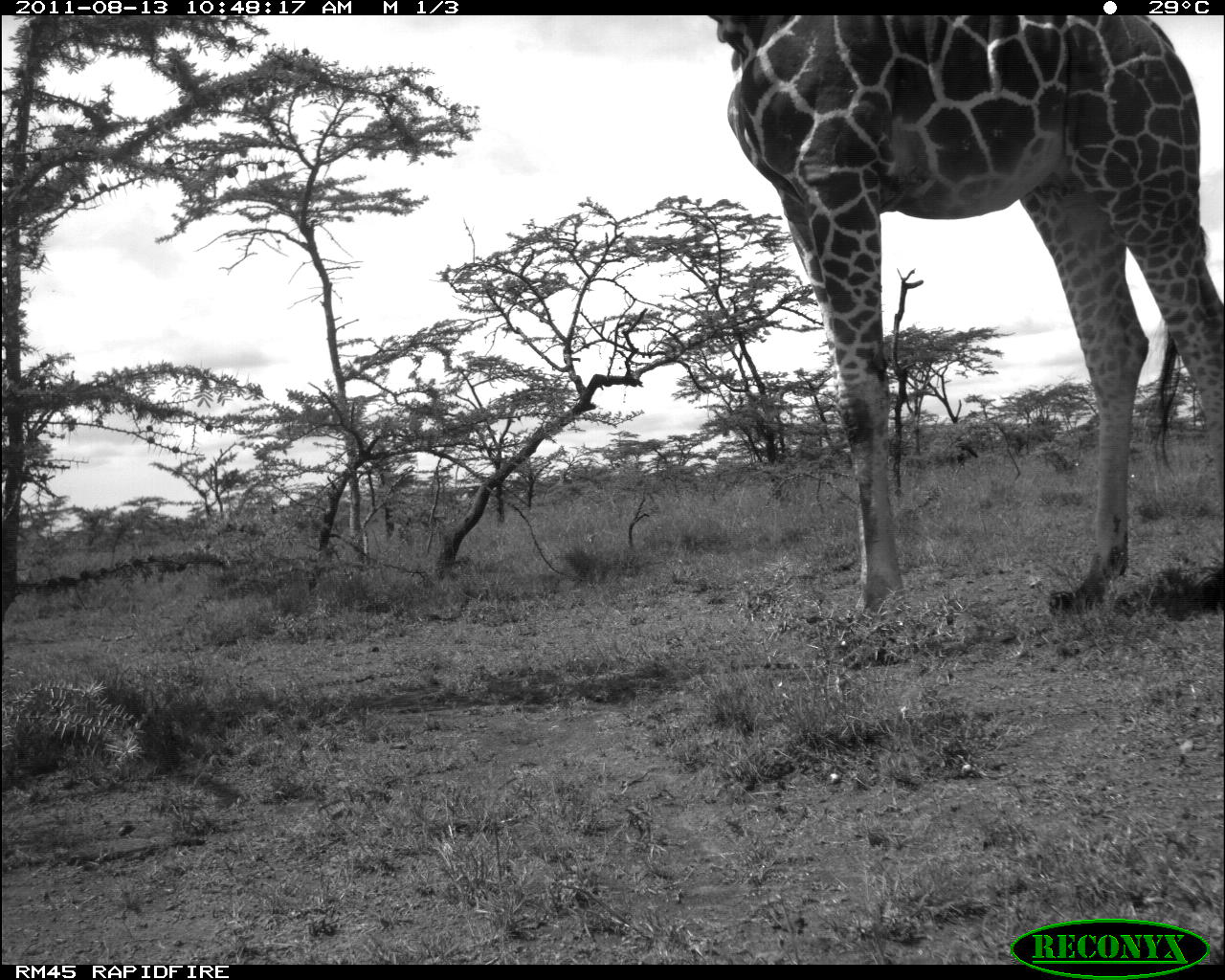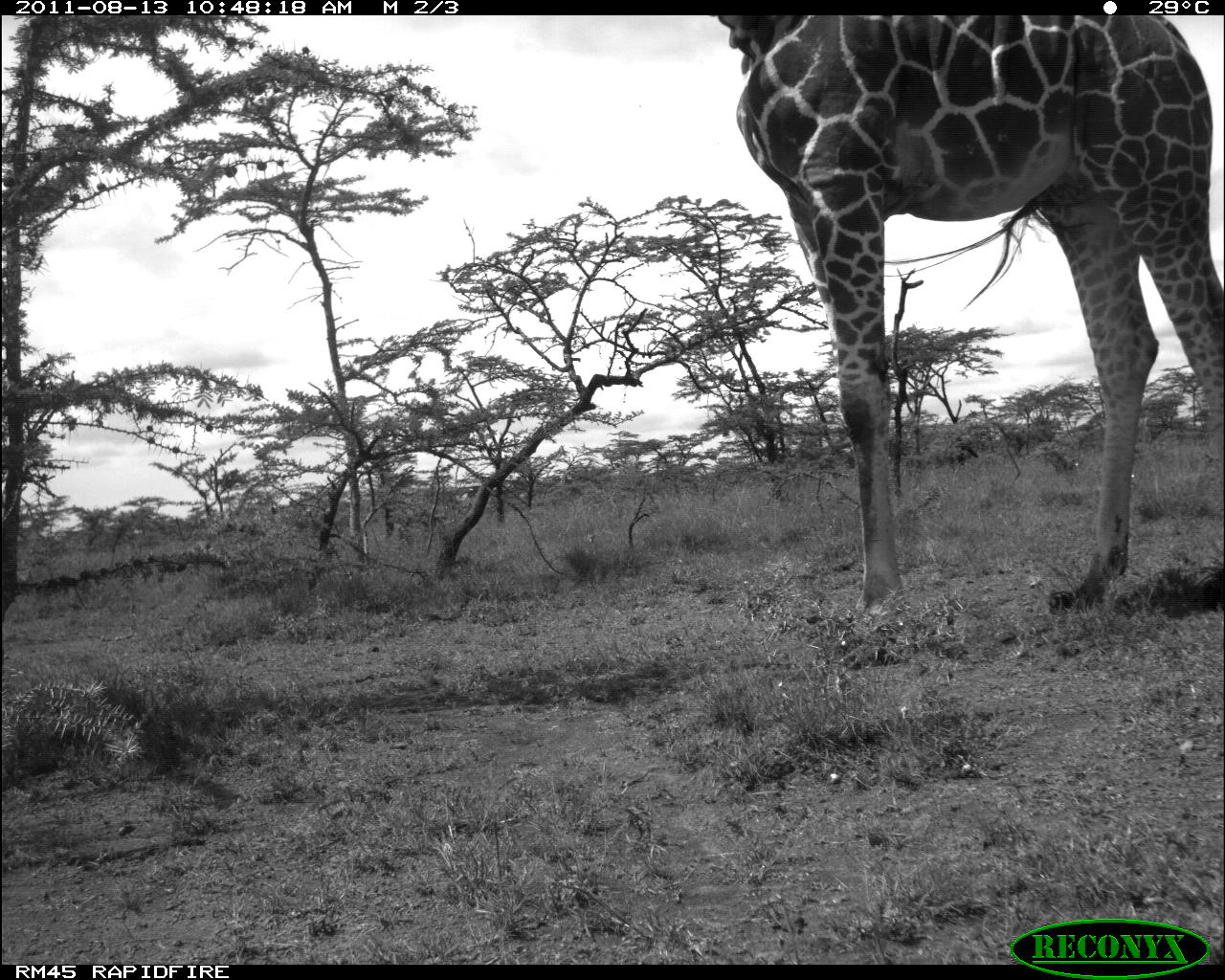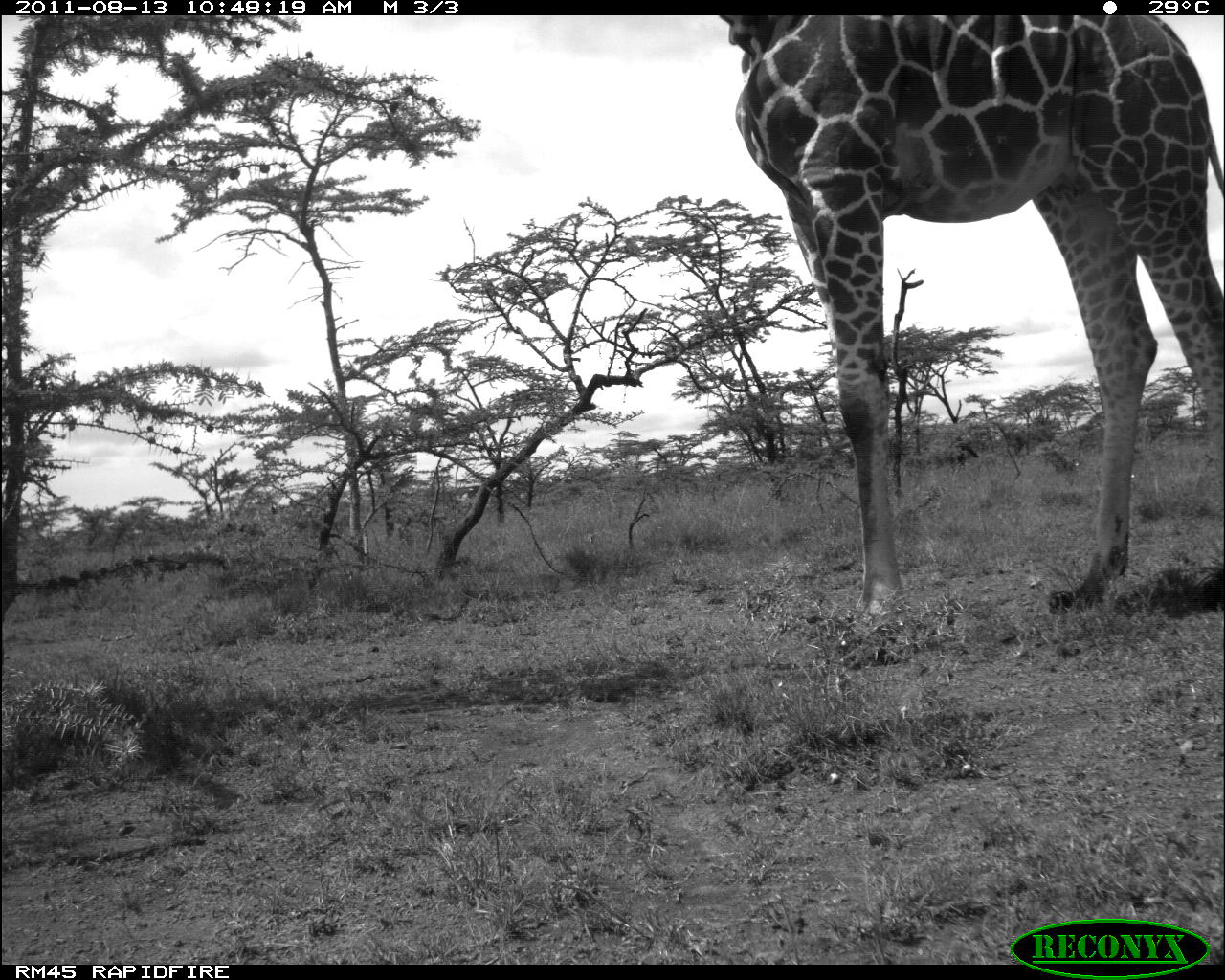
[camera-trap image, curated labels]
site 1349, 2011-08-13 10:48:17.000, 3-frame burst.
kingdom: Animalia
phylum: Chordata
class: Mammalia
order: Artiodactyla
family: Giraffidae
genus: Giraffa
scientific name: Giraffa camelopardalis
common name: giraffe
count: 1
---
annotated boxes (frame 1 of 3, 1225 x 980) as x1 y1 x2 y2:
giraffa camelopardalis: 705 12 1225 625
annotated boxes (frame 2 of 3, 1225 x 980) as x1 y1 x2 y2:
giraffa camelopardalis: 718 14 1225 627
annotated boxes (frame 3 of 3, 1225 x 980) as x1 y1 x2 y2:
giraffa camelopardalis: 718 15 1225 622